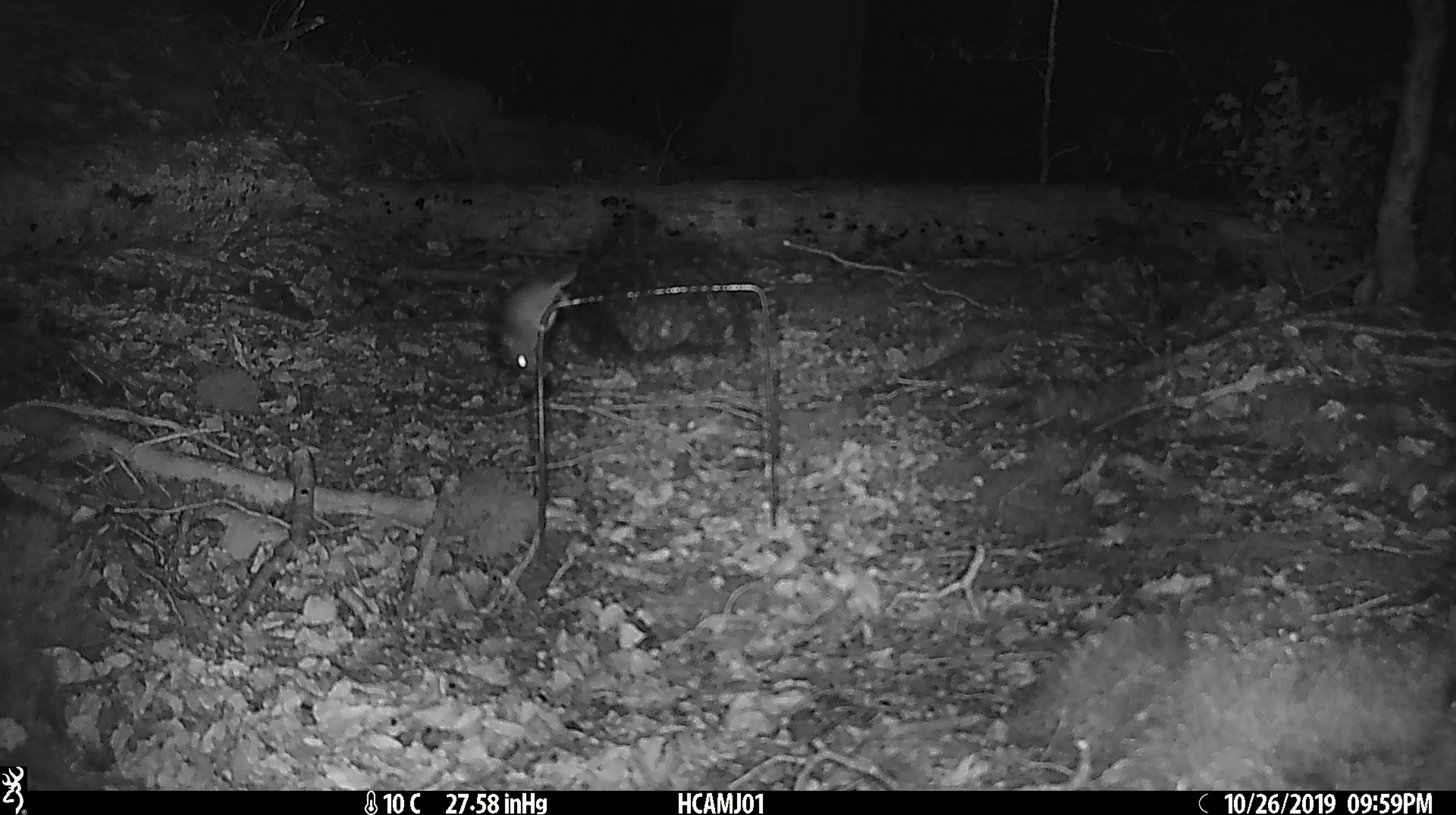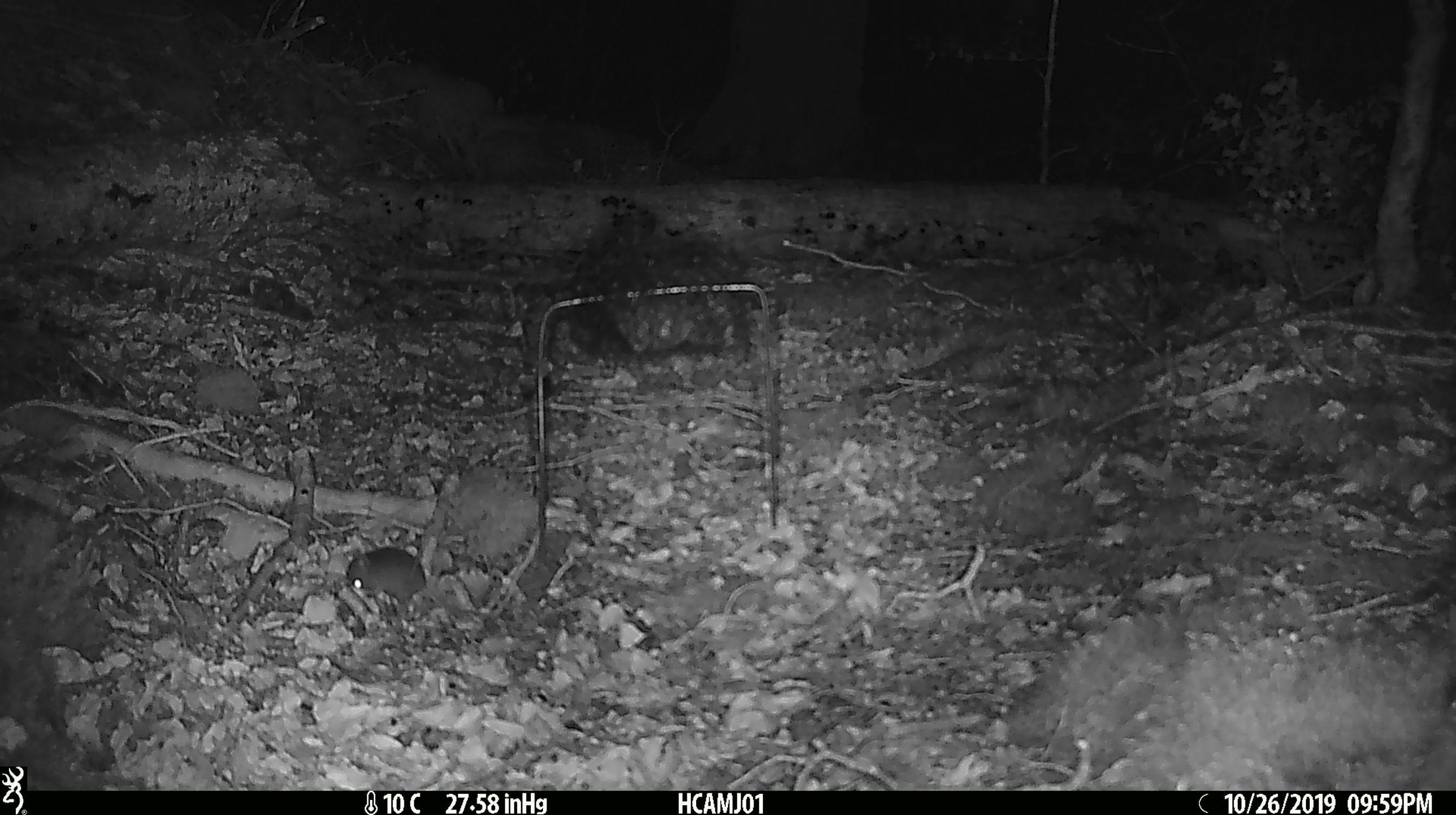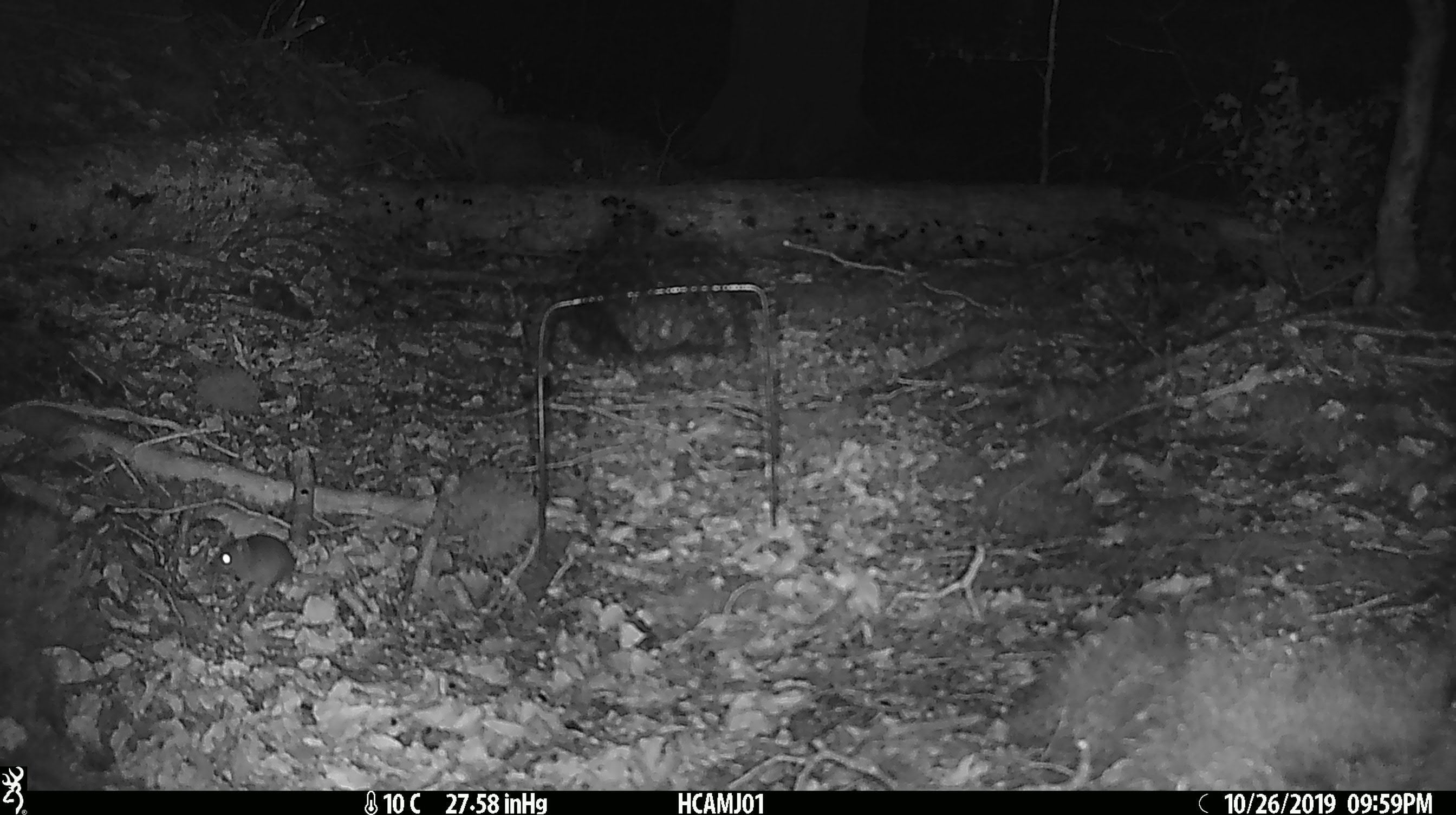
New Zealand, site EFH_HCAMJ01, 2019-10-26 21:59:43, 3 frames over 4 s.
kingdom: Animalia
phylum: Chordata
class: Mammalia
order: Rodentia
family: Muridae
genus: Mus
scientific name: Mus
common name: mouse